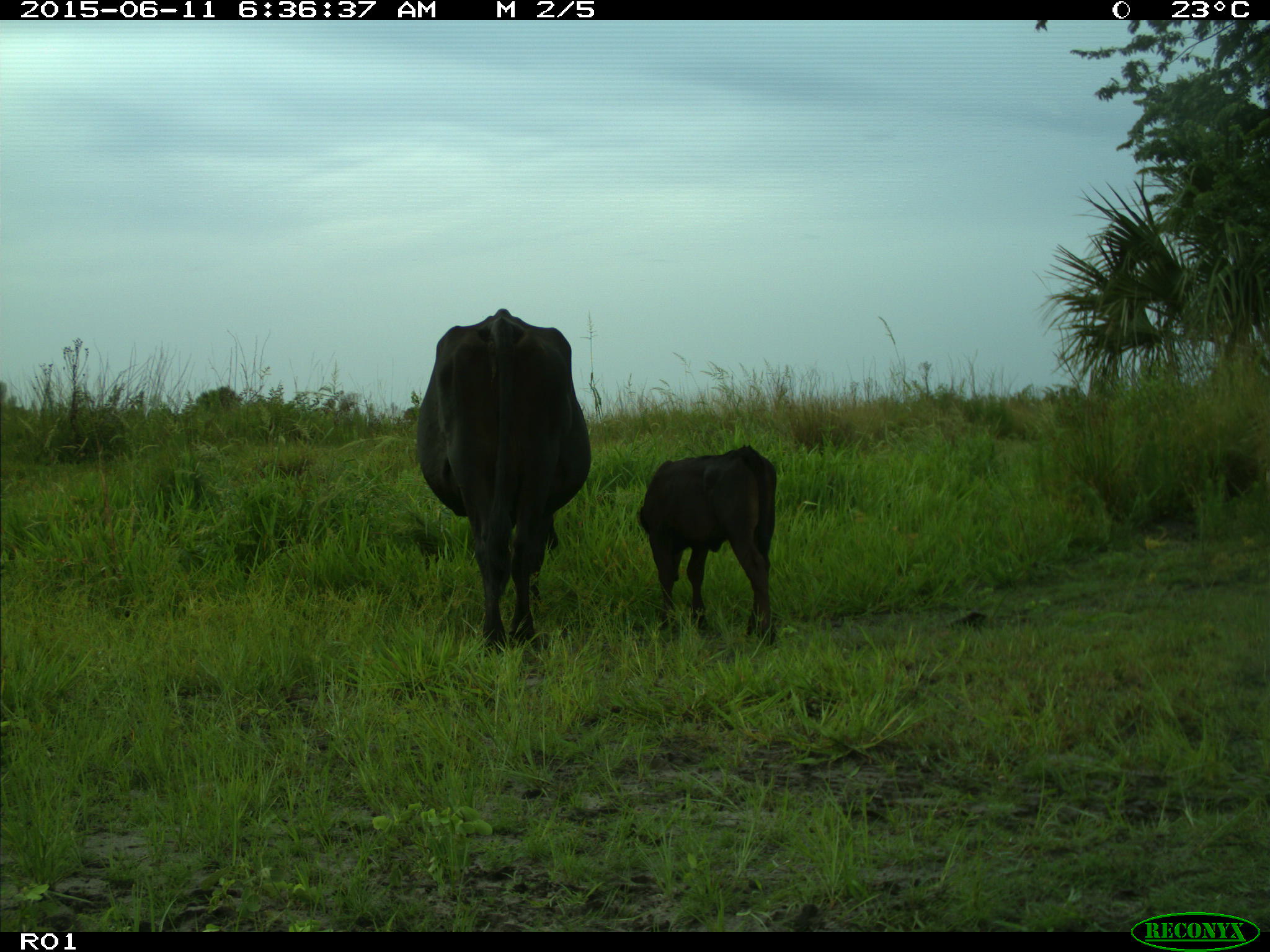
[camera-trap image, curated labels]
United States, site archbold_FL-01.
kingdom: Animalia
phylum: Chordata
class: Mammalia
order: Artiodactyla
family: Bovidae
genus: Bos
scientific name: Bos taurus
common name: domestic cow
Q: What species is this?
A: Bos taurus (domestic cow).